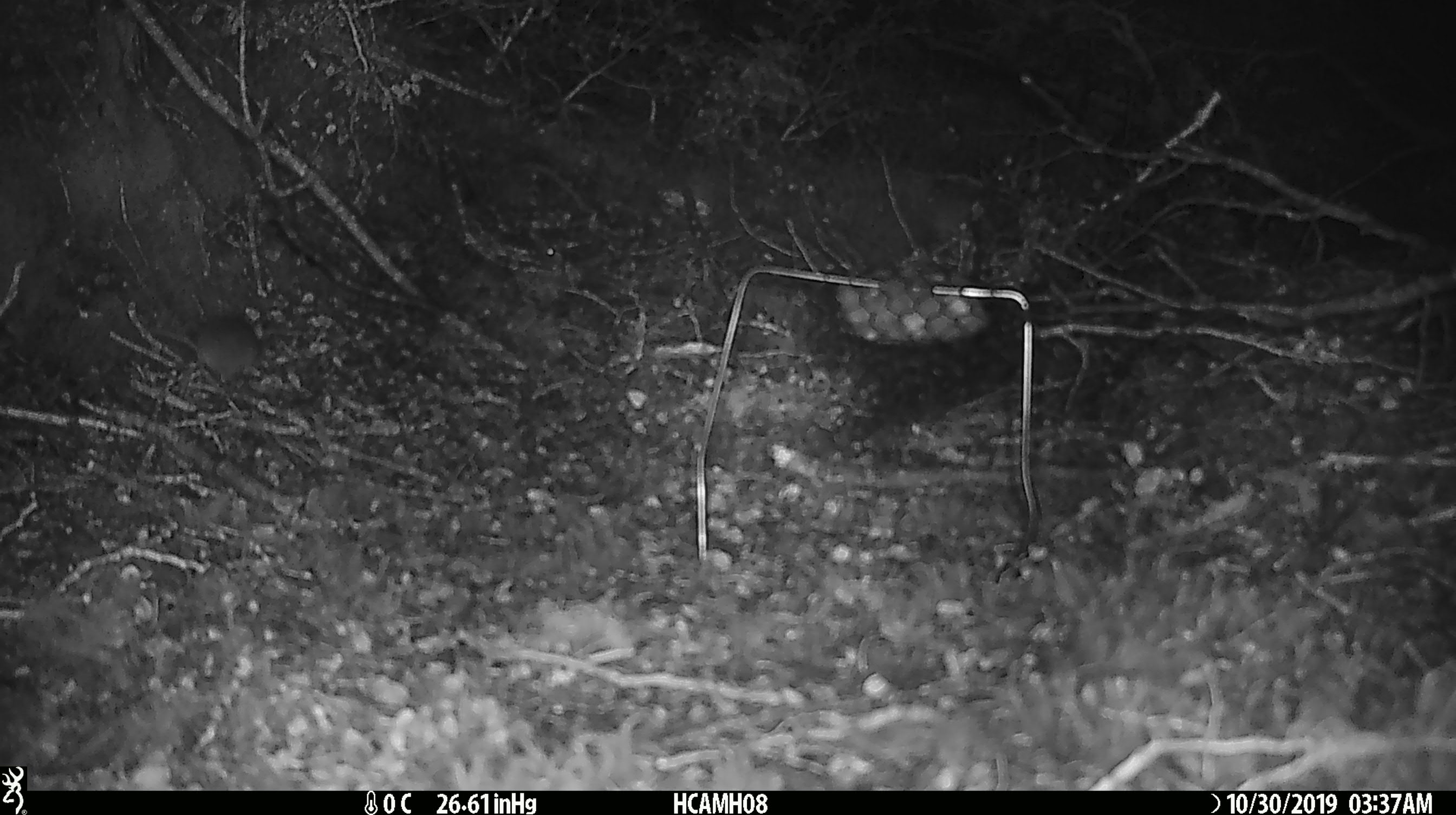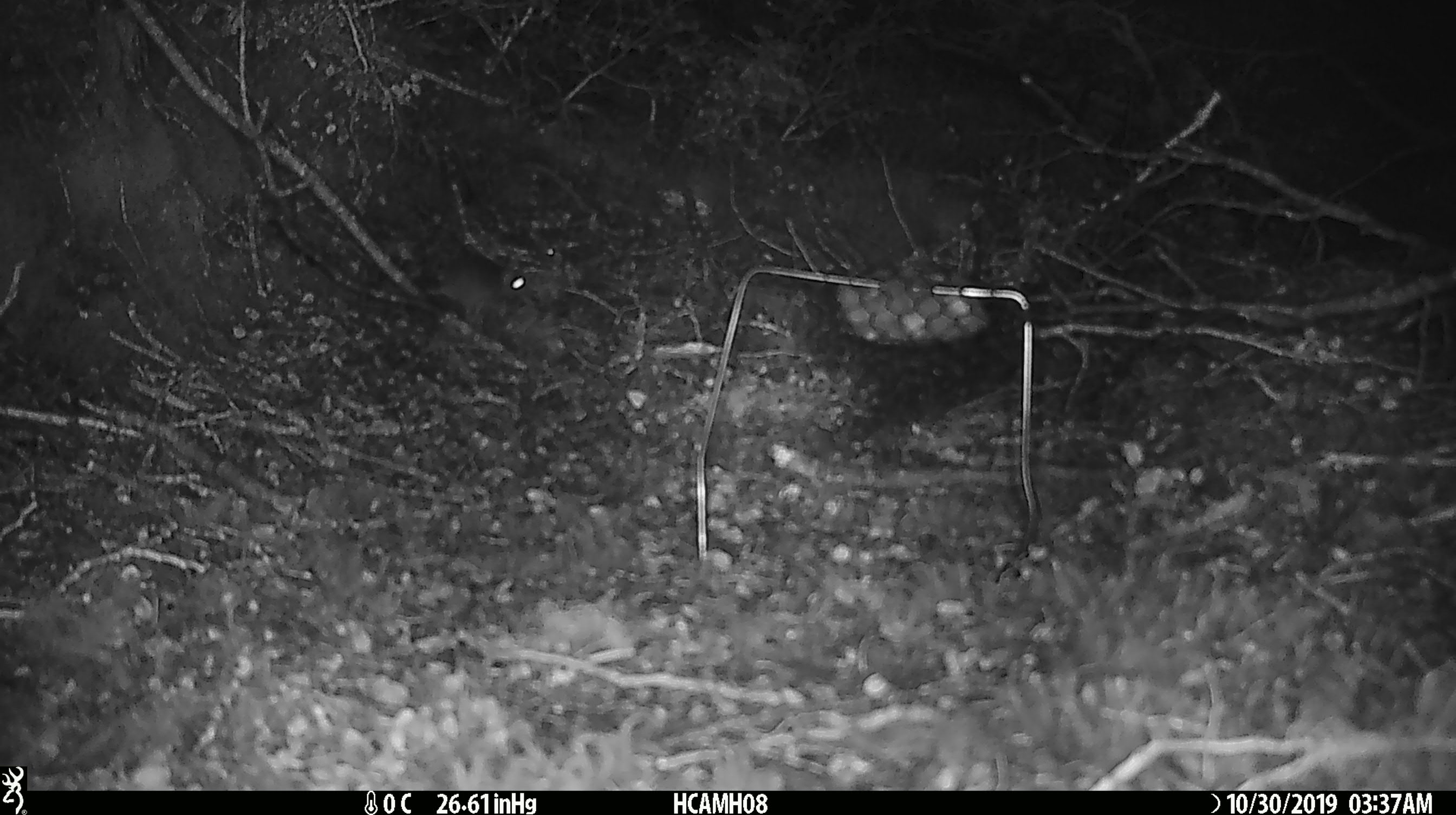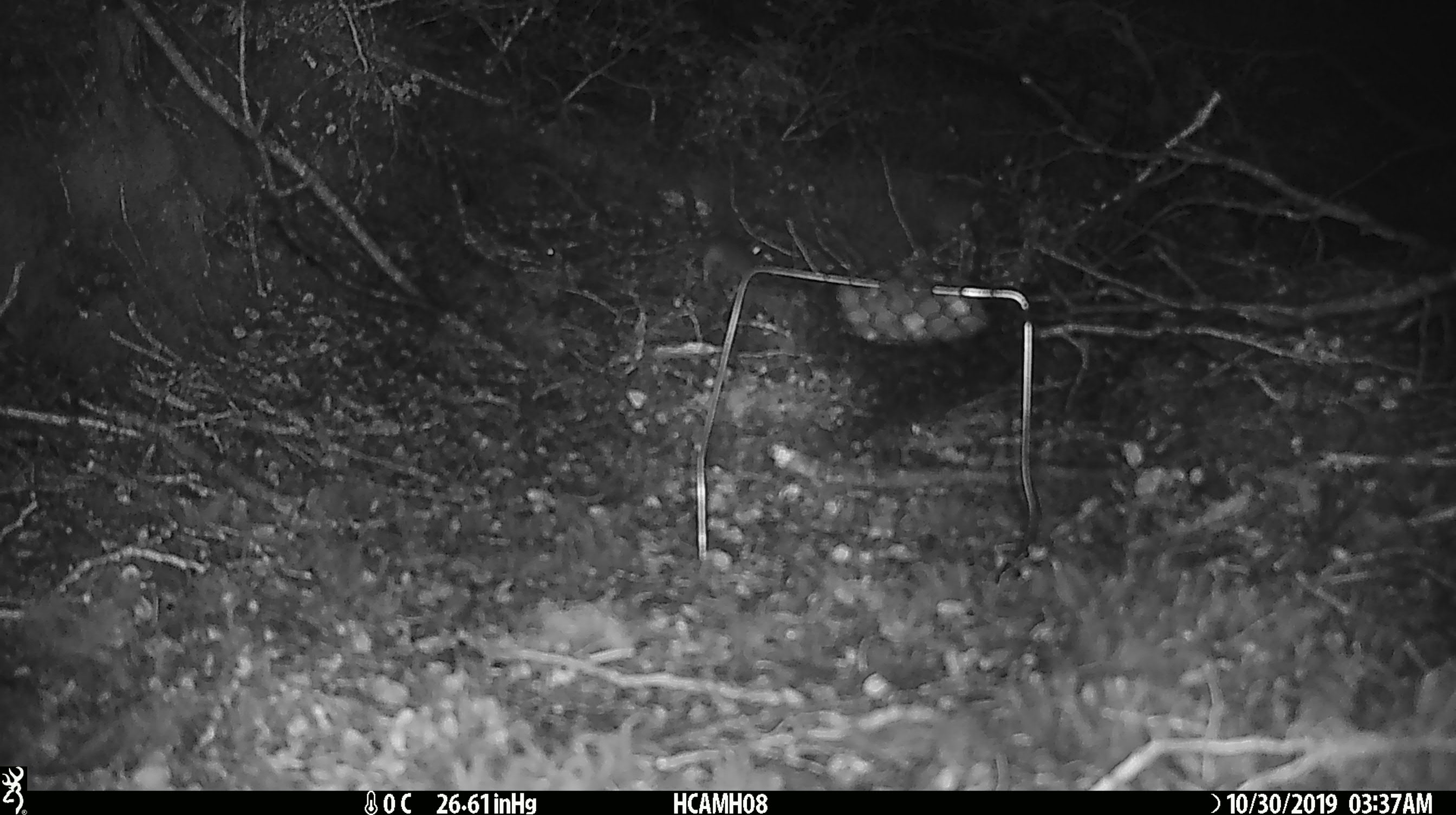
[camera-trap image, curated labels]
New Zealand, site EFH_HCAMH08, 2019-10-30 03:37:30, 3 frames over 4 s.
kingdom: Animalia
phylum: Chordata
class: Mammalia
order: Rodentia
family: Muridae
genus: Mus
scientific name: Mus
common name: mouse